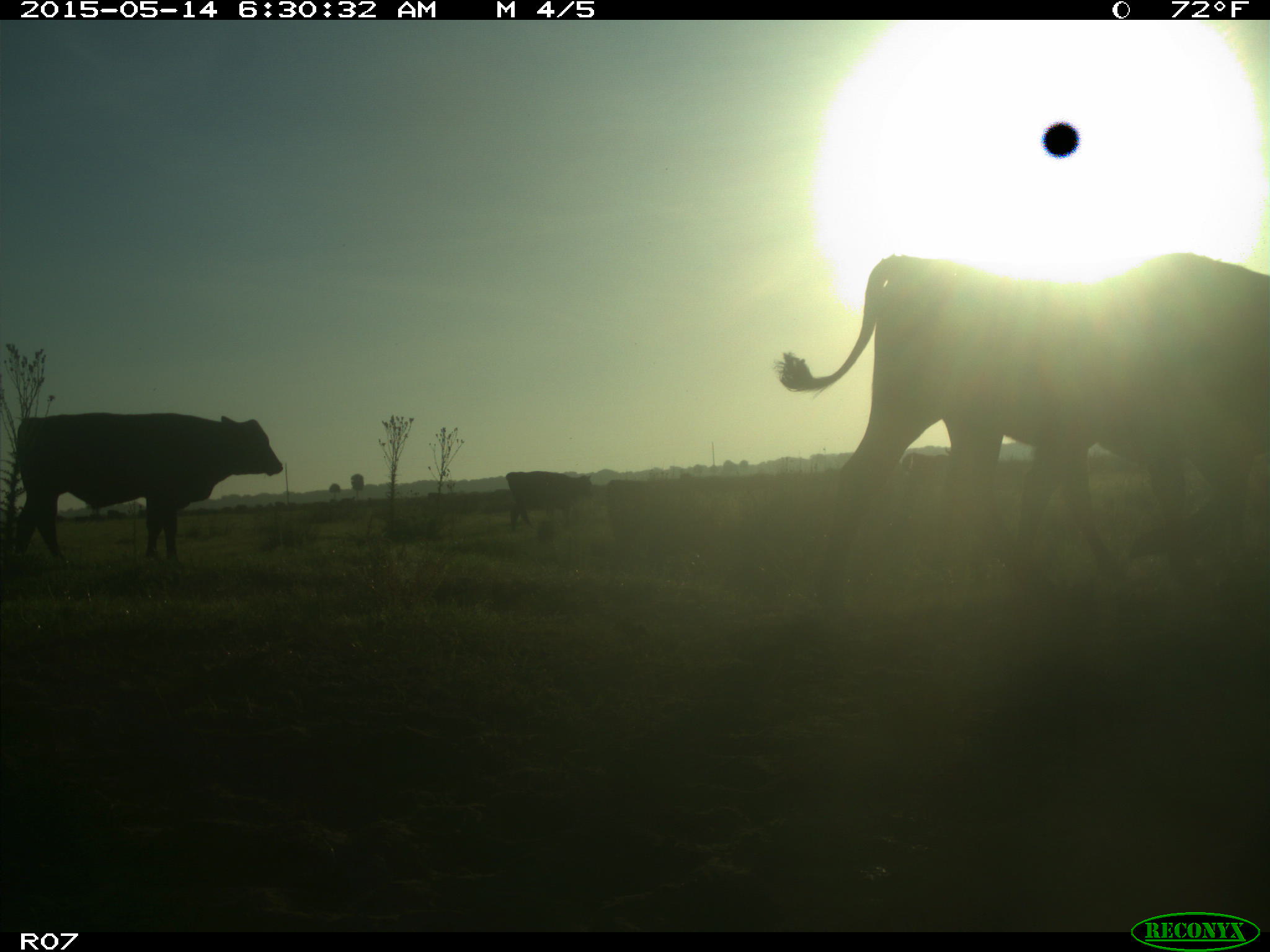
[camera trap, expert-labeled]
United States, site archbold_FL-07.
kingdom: Animalia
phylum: Chordata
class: Mammalia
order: Artiodactyla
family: Bovidae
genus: Bos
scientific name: Bos taurus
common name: domestic cow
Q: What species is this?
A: Bos taurus (domestic cow).